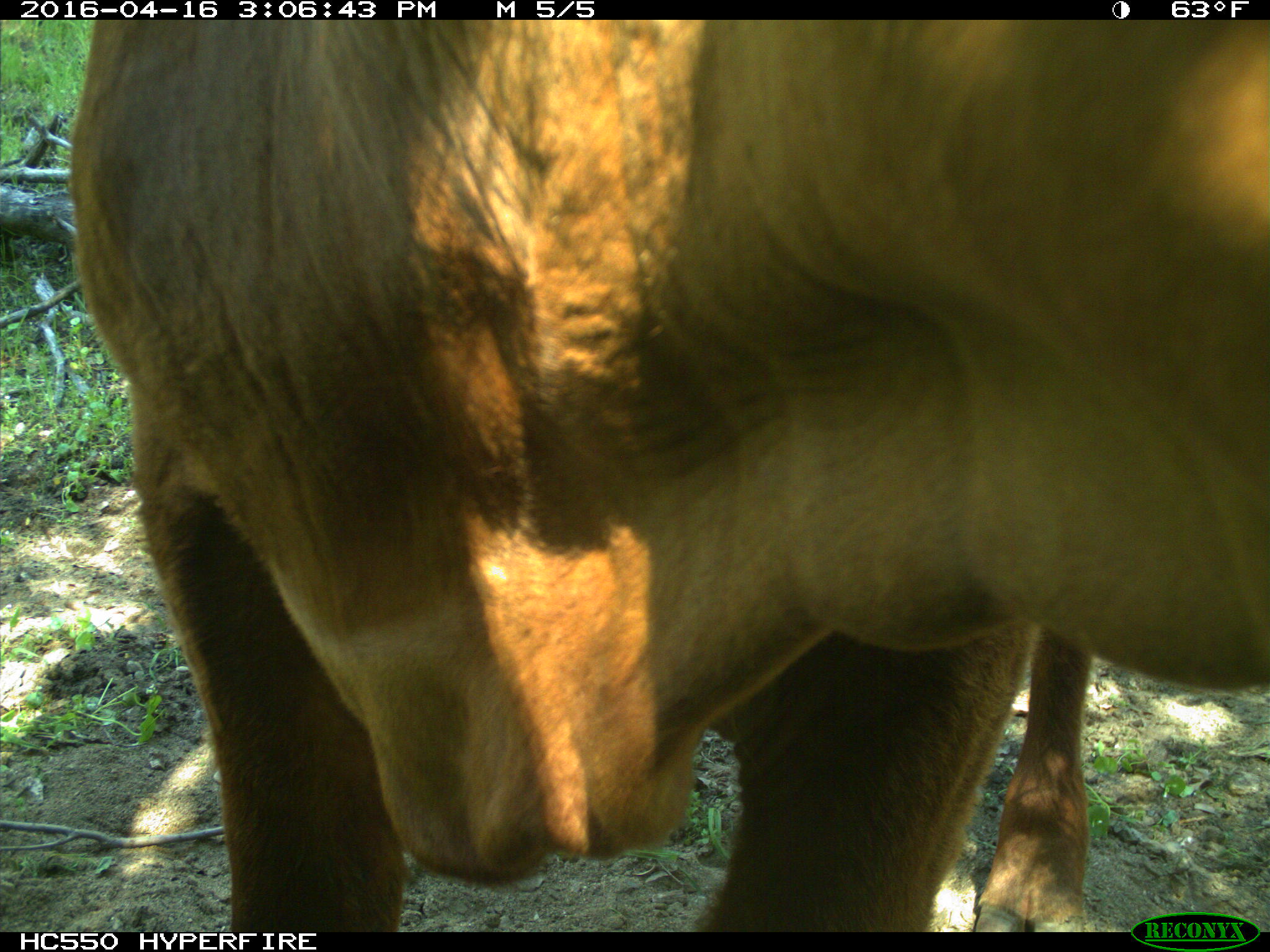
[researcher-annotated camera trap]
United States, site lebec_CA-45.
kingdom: Animalia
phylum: Chordata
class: Mammalia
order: Artiodactyla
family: Bovidae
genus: Bos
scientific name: Bos taurus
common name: domestic cow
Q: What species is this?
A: Bos taurus (domestic cow).